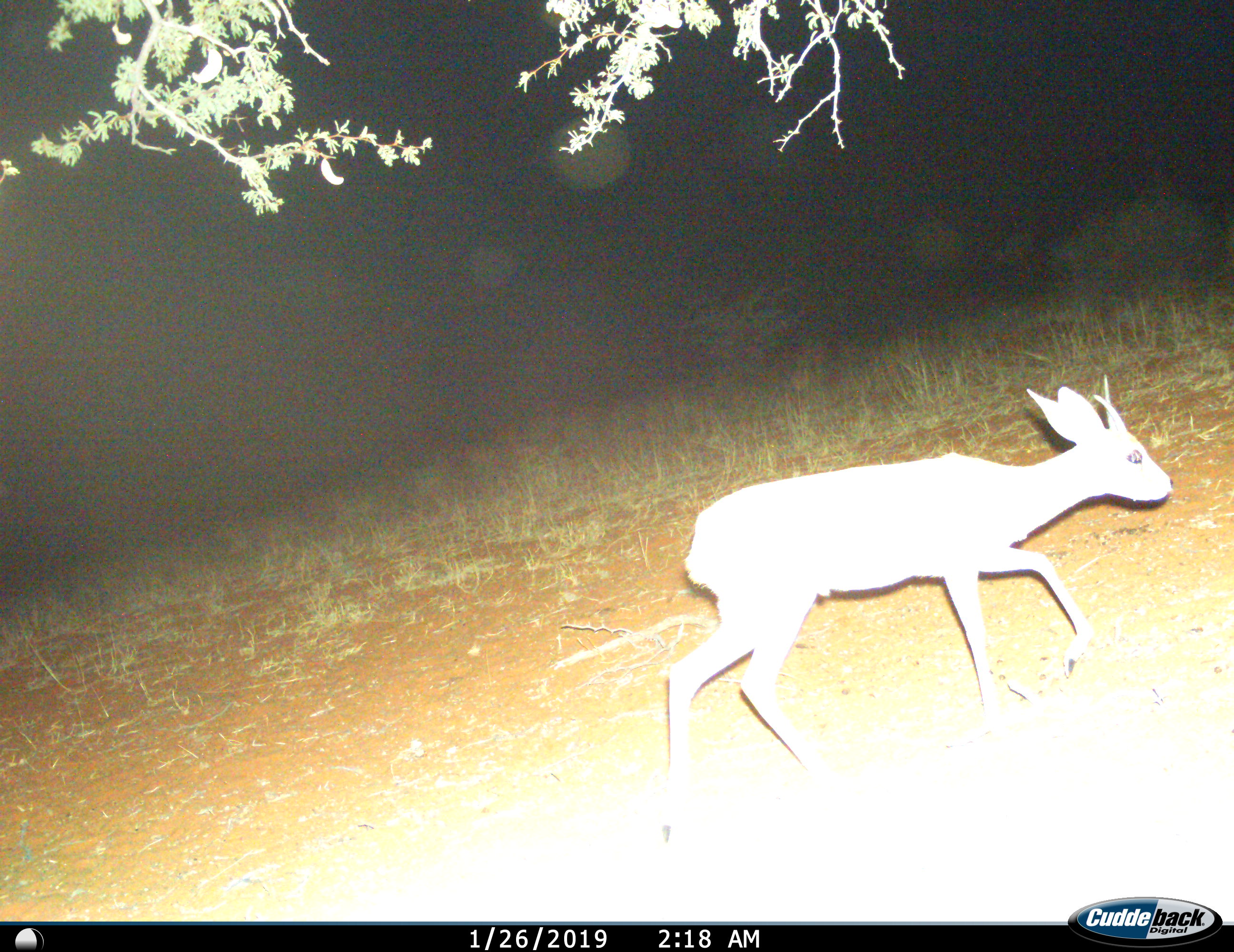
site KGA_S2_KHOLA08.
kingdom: Animalia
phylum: Chordata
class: Mammalia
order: Artiodactyla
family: Bovidae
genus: Raphicerus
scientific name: Raphicerus campestris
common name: steenbok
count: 1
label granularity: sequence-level